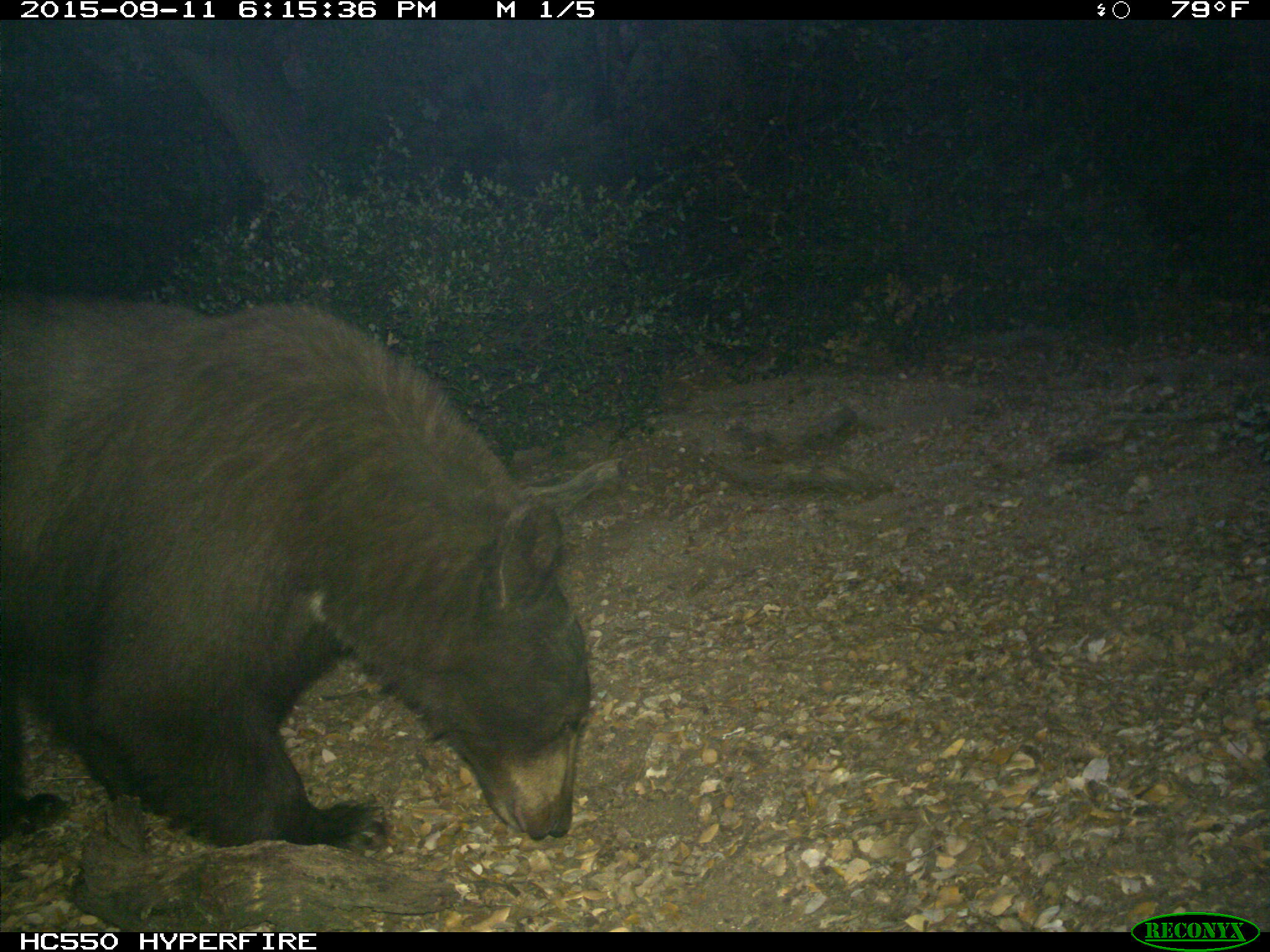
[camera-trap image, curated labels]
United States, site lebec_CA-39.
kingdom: Animalia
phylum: Chordata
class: Mammalia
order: Carnivora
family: Ursidae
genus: Ursus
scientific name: Ursus americanus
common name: american black bear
Ursus americanus (american black bear).